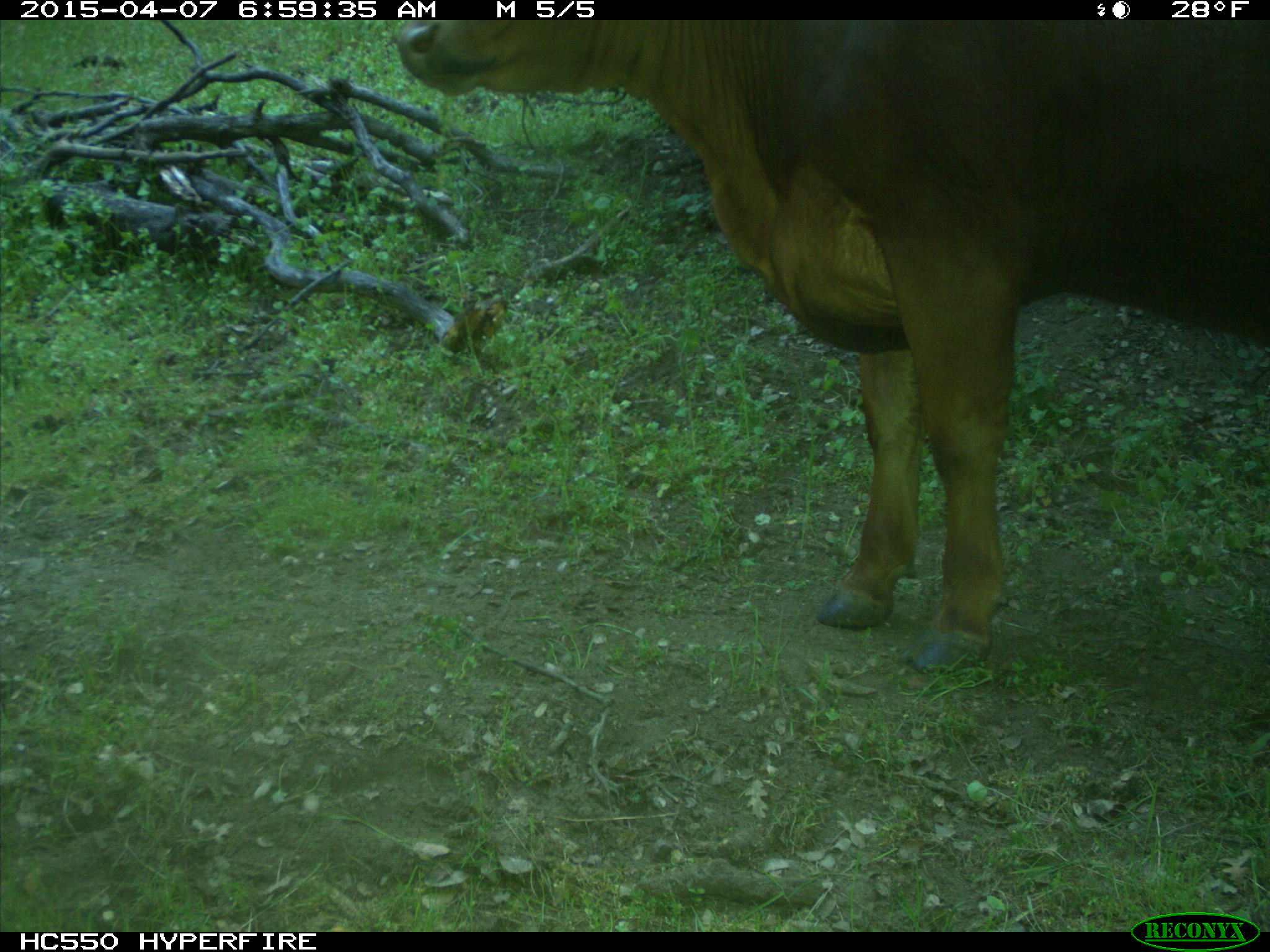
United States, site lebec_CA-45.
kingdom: Animalia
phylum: Chordata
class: Mammalia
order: Artiodactyla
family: Bovidae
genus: Bos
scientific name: Bos taurus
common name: domestic cow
Bos taurus (domestic cow).